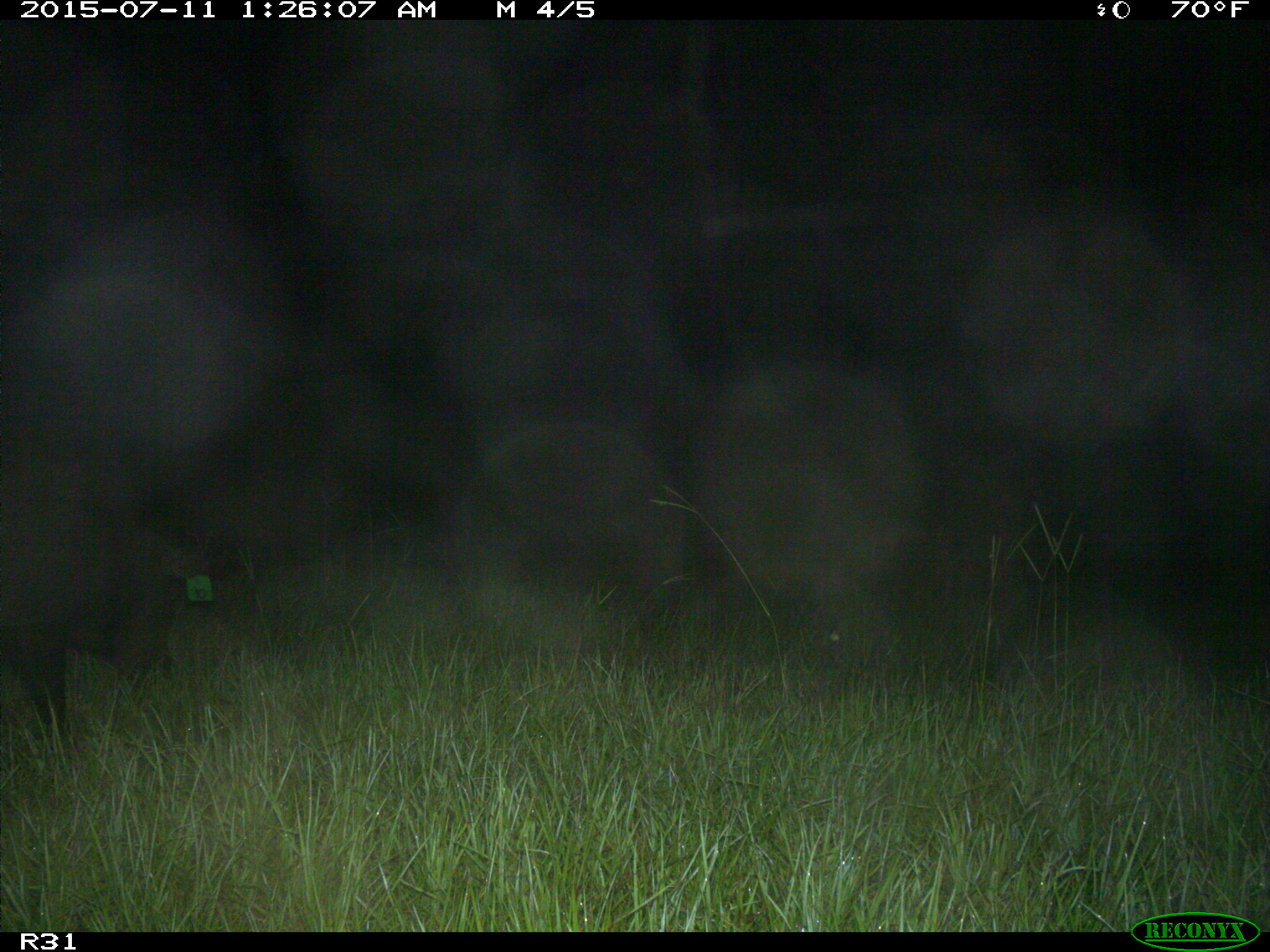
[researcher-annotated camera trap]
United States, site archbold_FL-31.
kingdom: Animalia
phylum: Chordata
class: Mammalia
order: Artiodactyla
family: Suidae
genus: Sus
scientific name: Sus scrofa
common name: wild boar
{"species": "Sus scrofa (wild boar)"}